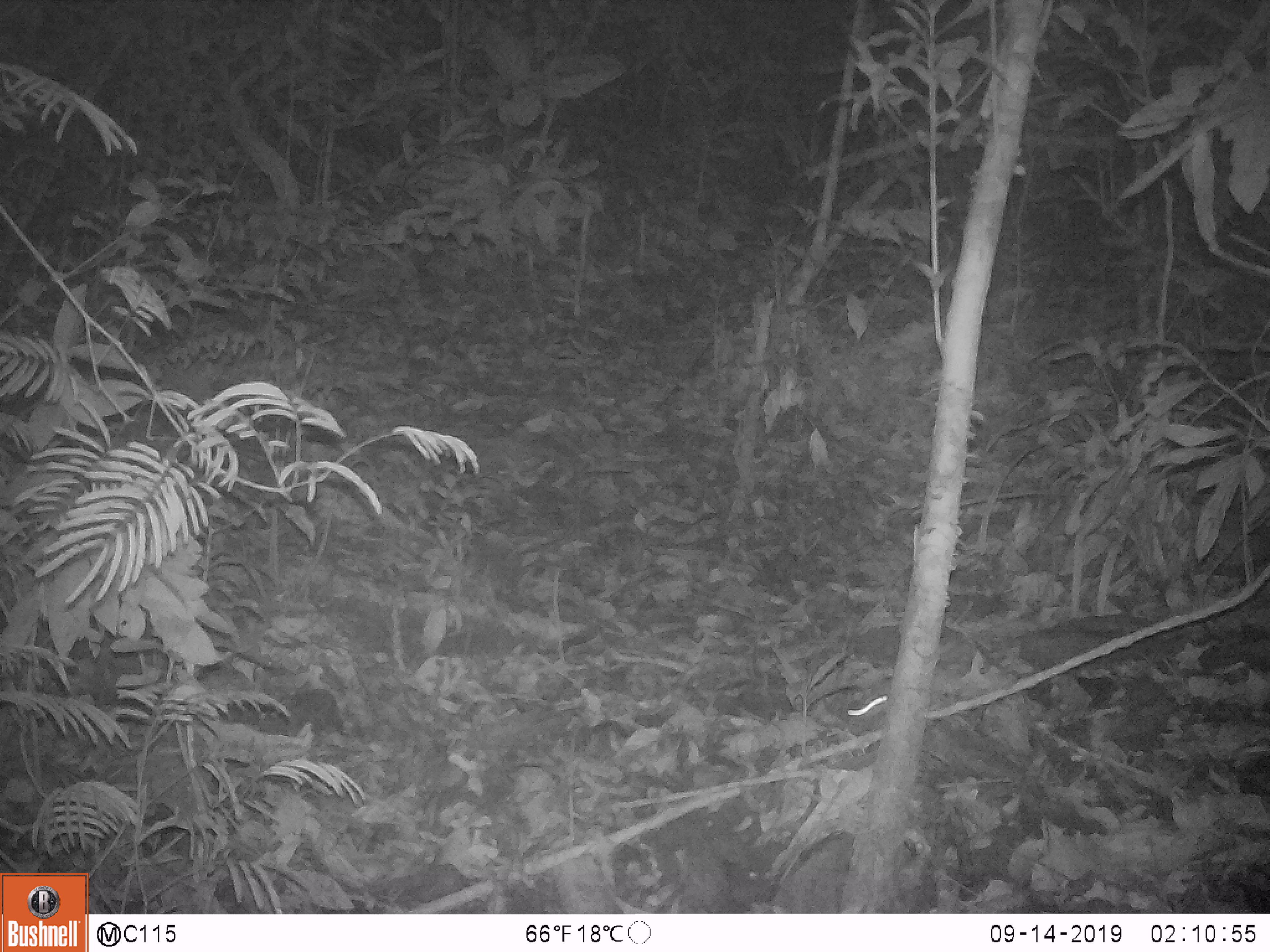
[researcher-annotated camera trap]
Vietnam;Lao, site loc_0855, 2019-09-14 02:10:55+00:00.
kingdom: Animalia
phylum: Chordata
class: Mammalia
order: Rodentia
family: Muridae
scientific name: Muridae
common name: old-world mice and rats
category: unidentified murid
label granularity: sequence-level